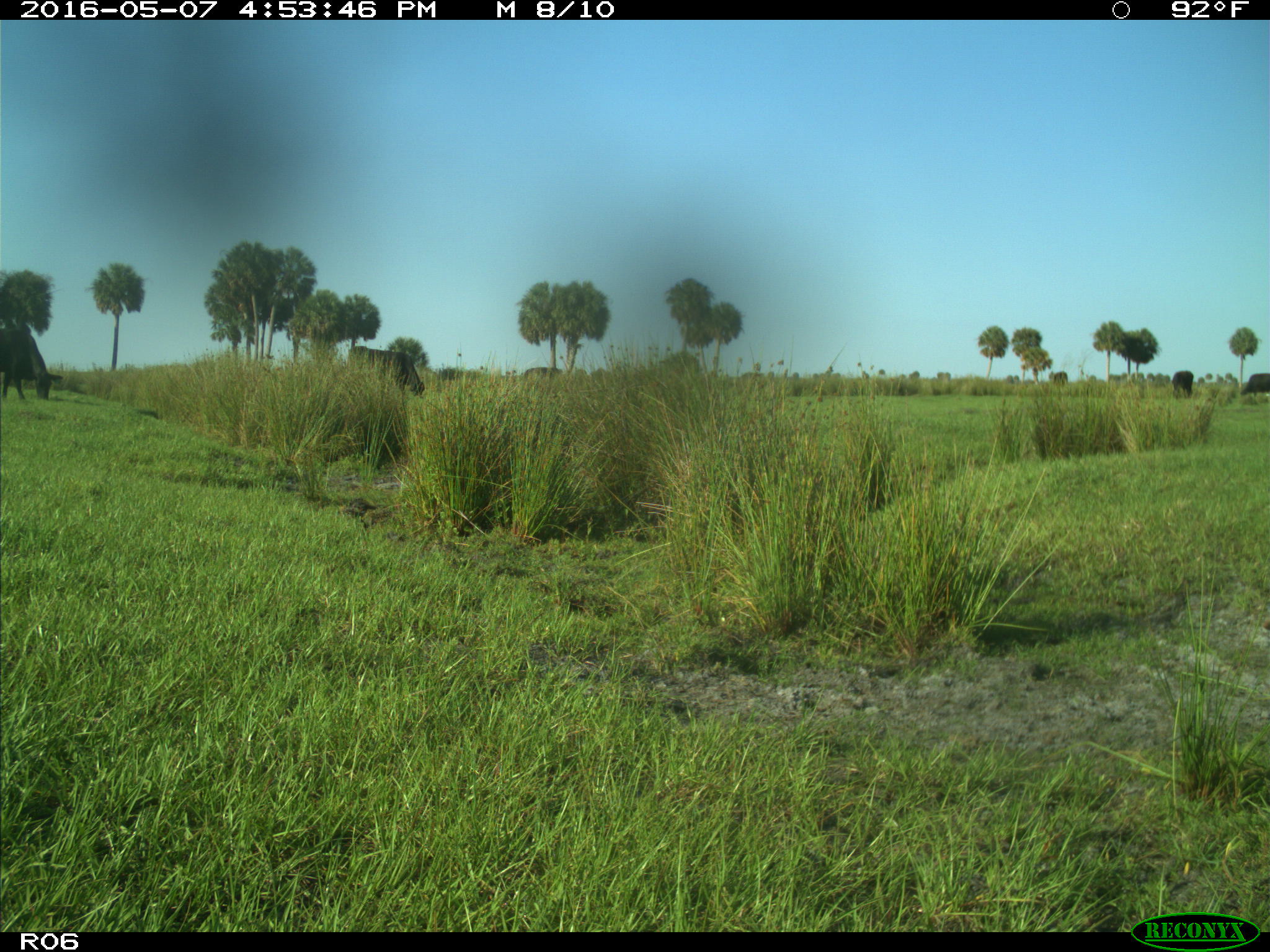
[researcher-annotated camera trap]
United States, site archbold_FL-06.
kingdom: Animalia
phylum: Chordata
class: Mammalia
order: Artiodactyla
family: Bovidae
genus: Bos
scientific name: Bos taurus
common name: domestic cow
Bos taurus (domestic cow).